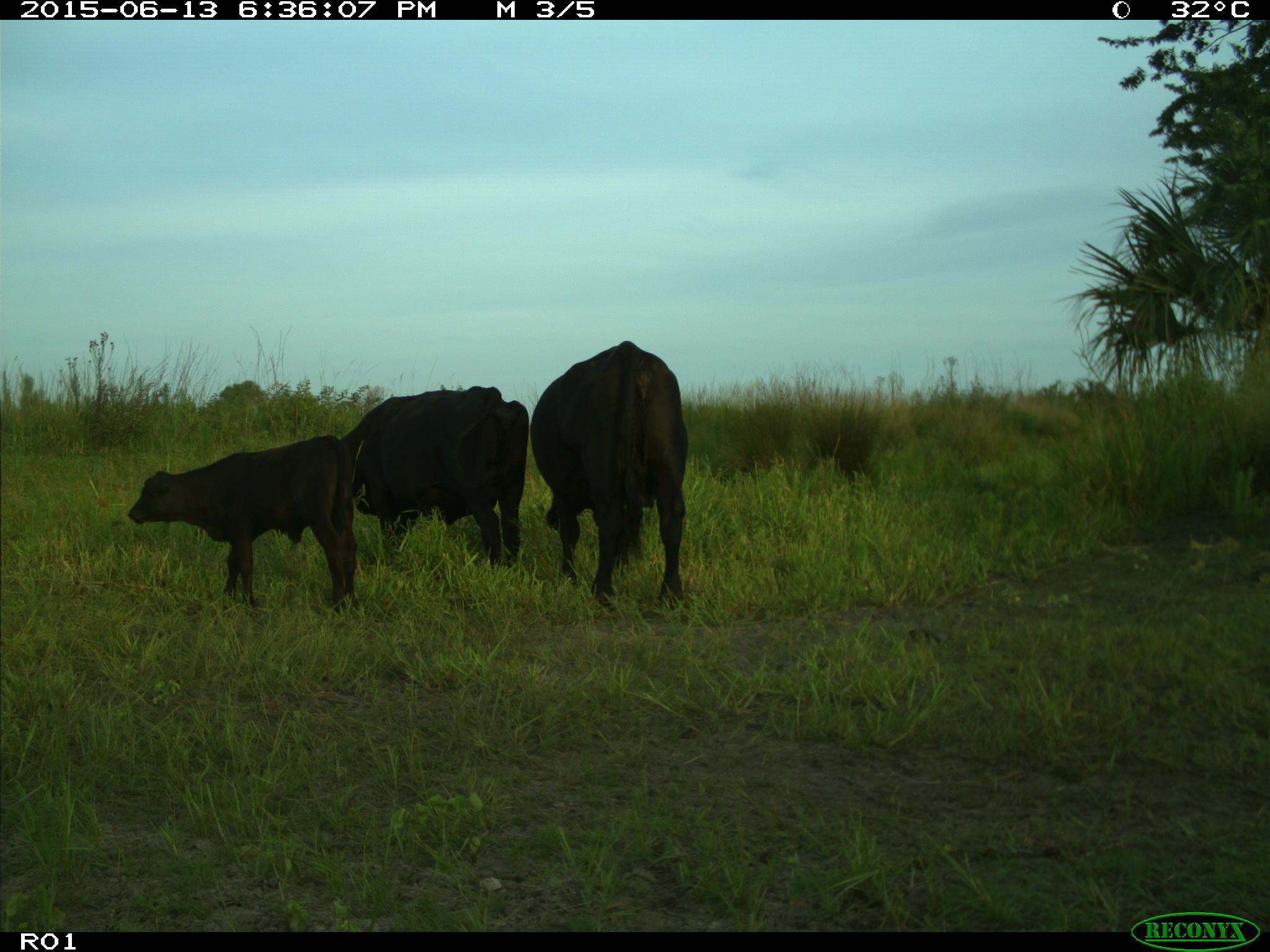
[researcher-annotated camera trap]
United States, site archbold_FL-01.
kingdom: Animalia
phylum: Chordata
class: Mammalia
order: Artiodactyla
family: Bovidae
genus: Bos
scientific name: Bos taurus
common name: domestic cow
Bos taurus (domestic cow).